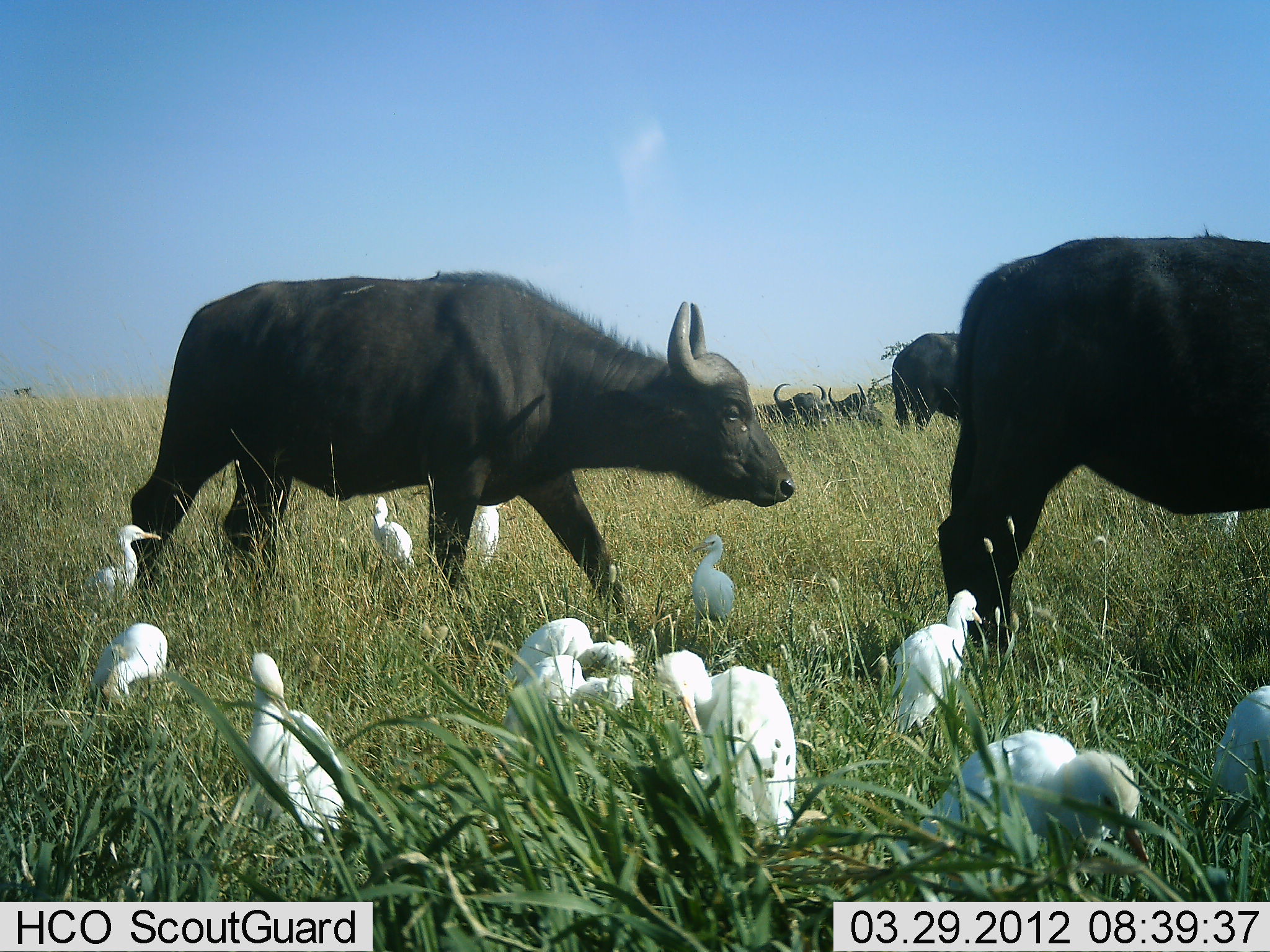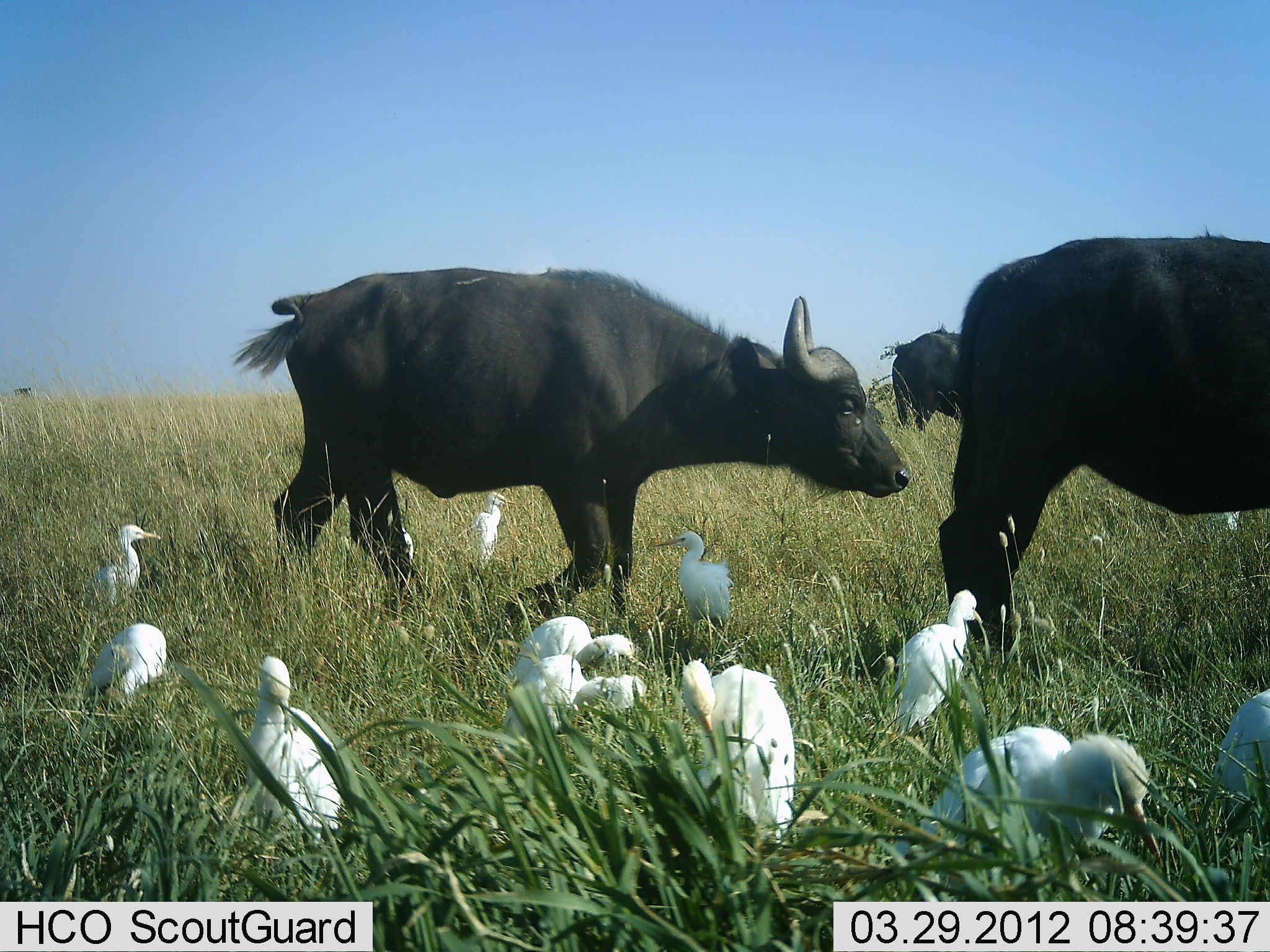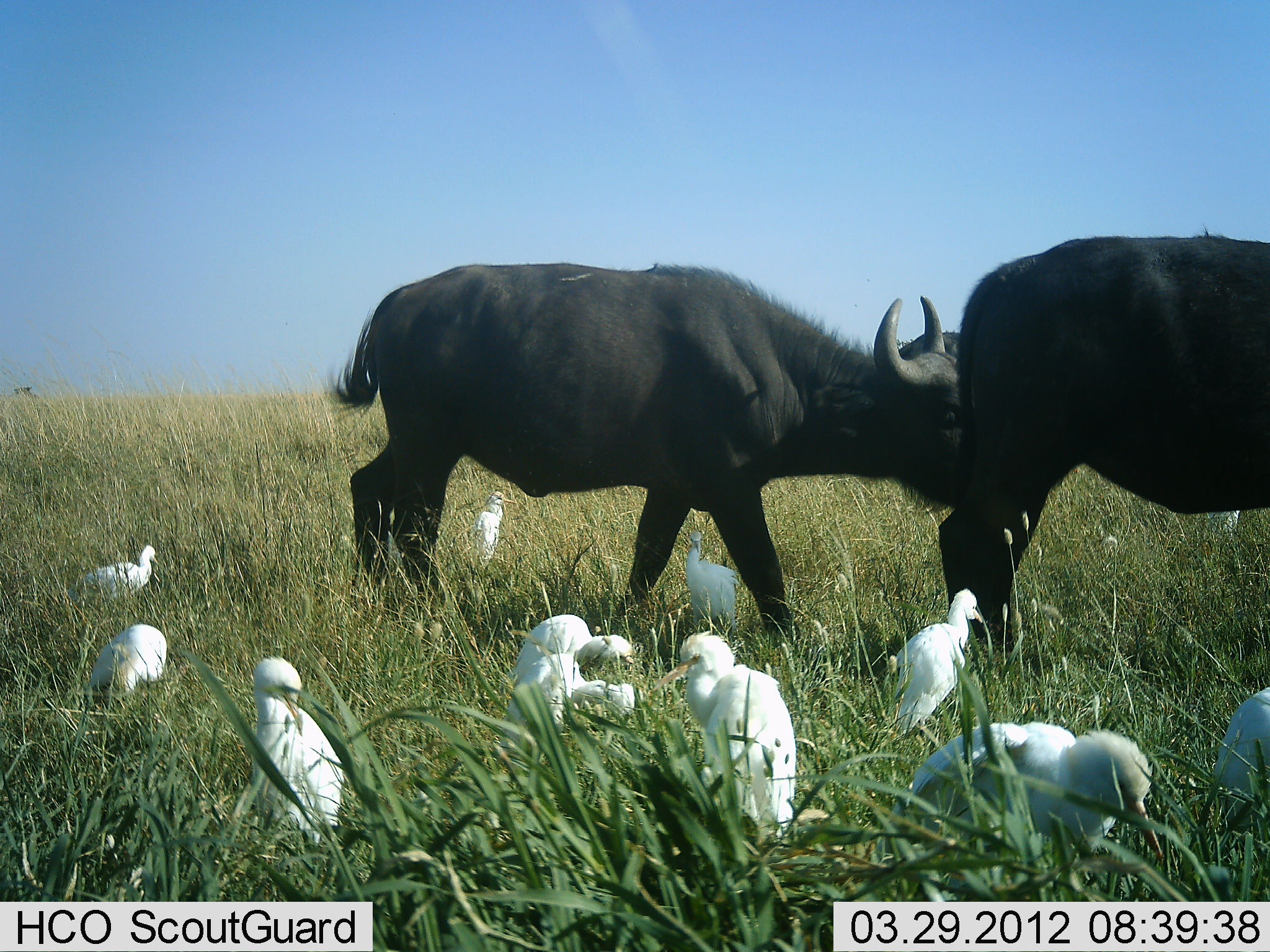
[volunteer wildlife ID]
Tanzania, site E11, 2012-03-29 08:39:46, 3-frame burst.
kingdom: Animalia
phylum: Chordata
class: Mammalia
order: Artiodactyla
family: Bovidae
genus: Syncerus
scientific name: Syncerus caffer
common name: cape buffalo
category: buffalo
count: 5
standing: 50%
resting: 50%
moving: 93%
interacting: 0%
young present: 7%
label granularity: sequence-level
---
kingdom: Animalia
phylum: Chordata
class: Aves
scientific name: Aves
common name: bird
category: otherbird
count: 11-50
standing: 100%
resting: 0%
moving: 0%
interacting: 0%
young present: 0%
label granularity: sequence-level